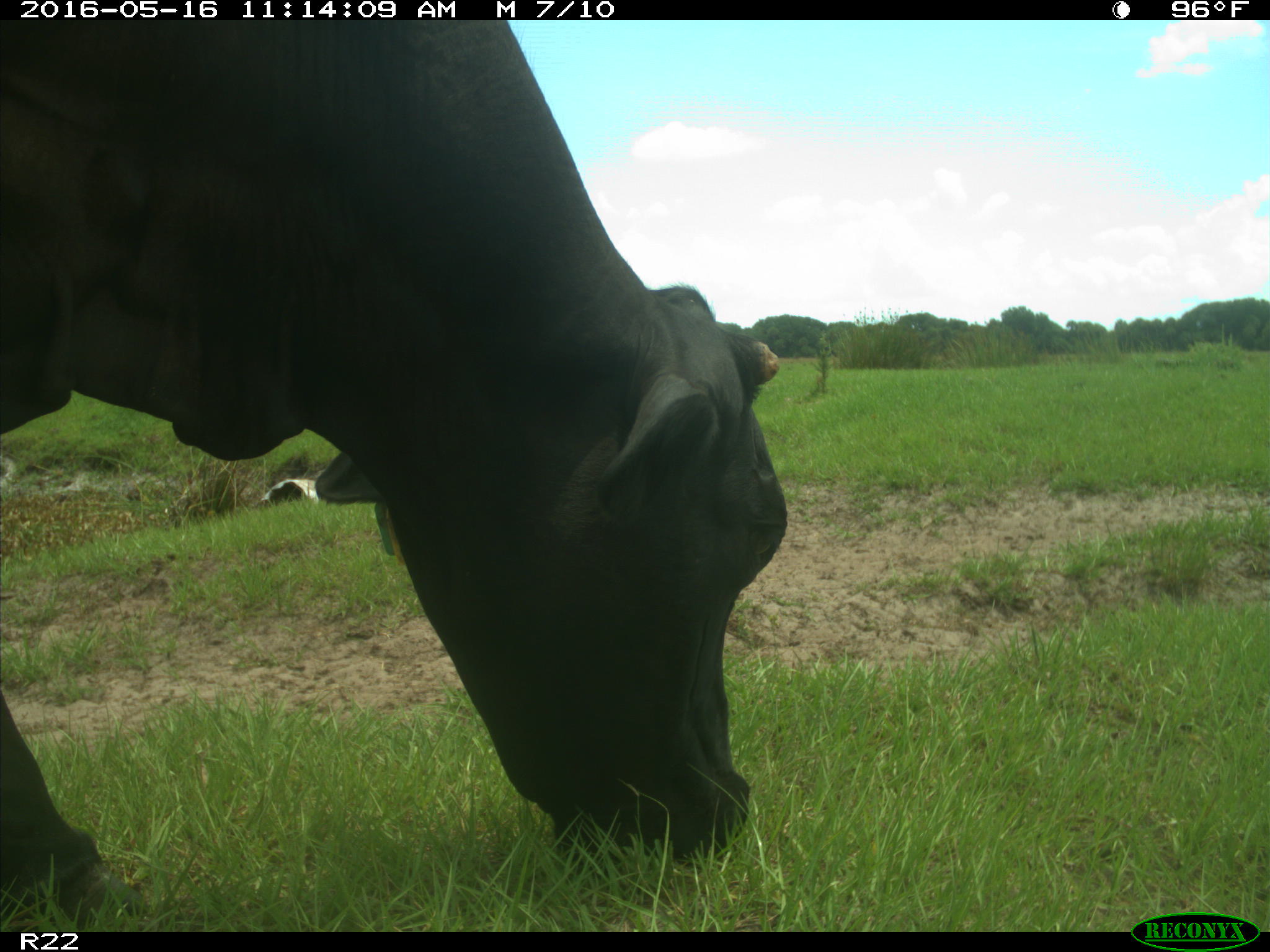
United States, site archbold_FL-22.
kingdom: Animalia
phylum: Chordata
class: Mammalia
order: Artiodactyla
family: Bovidae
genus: Bos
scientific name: Bos taurus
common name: domestic cow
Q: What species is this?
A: Bos taurus (domestic cow).